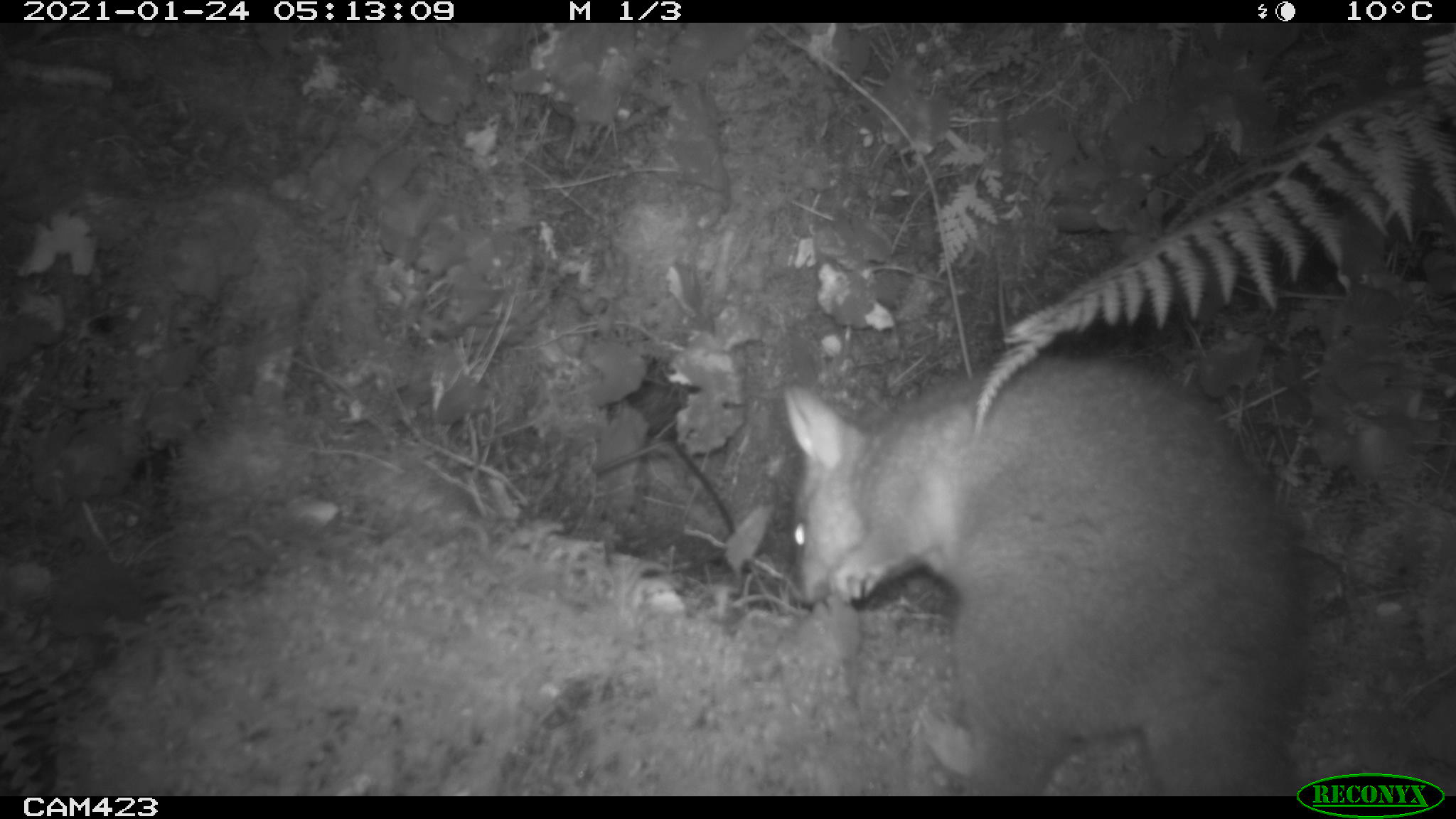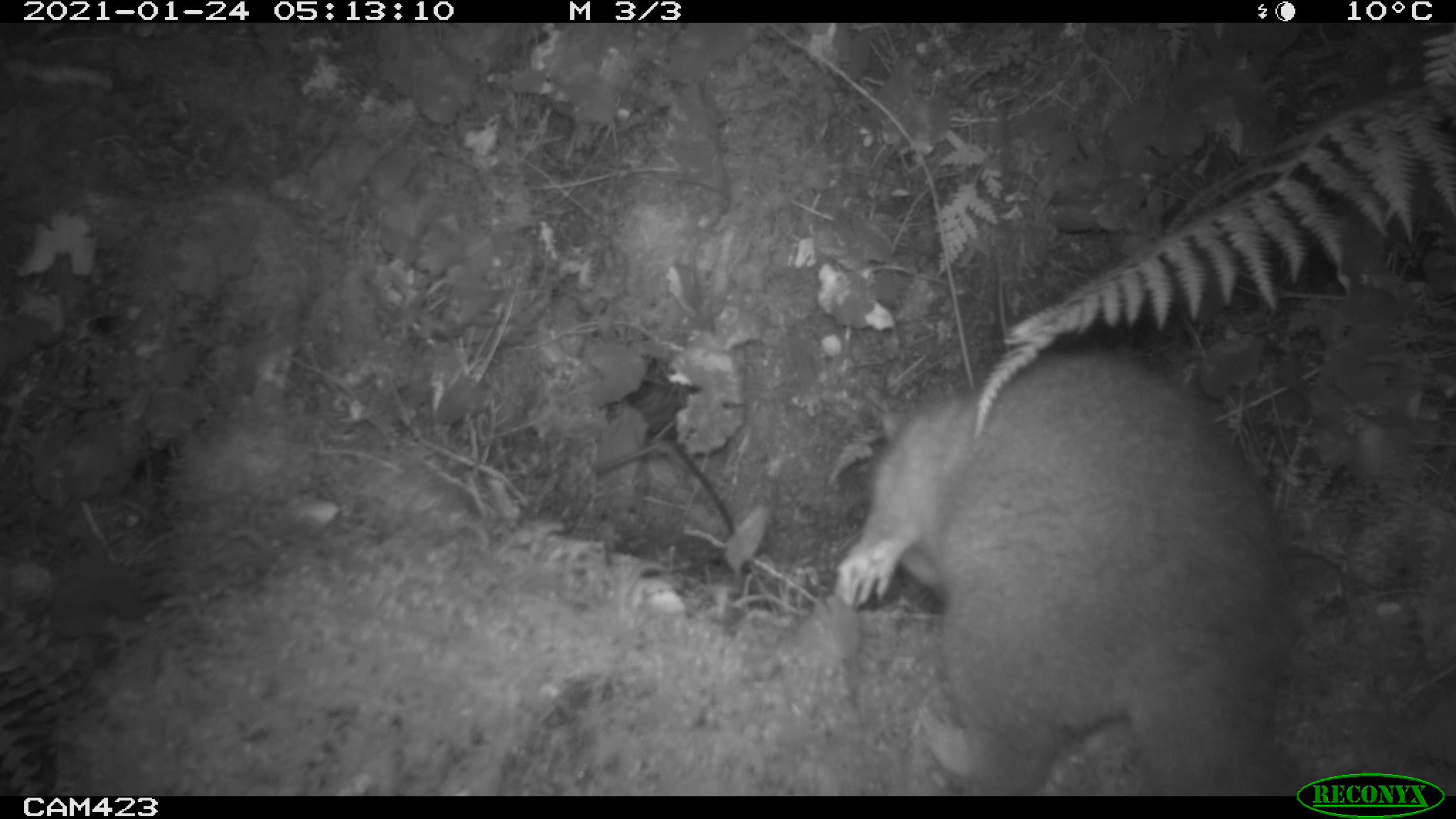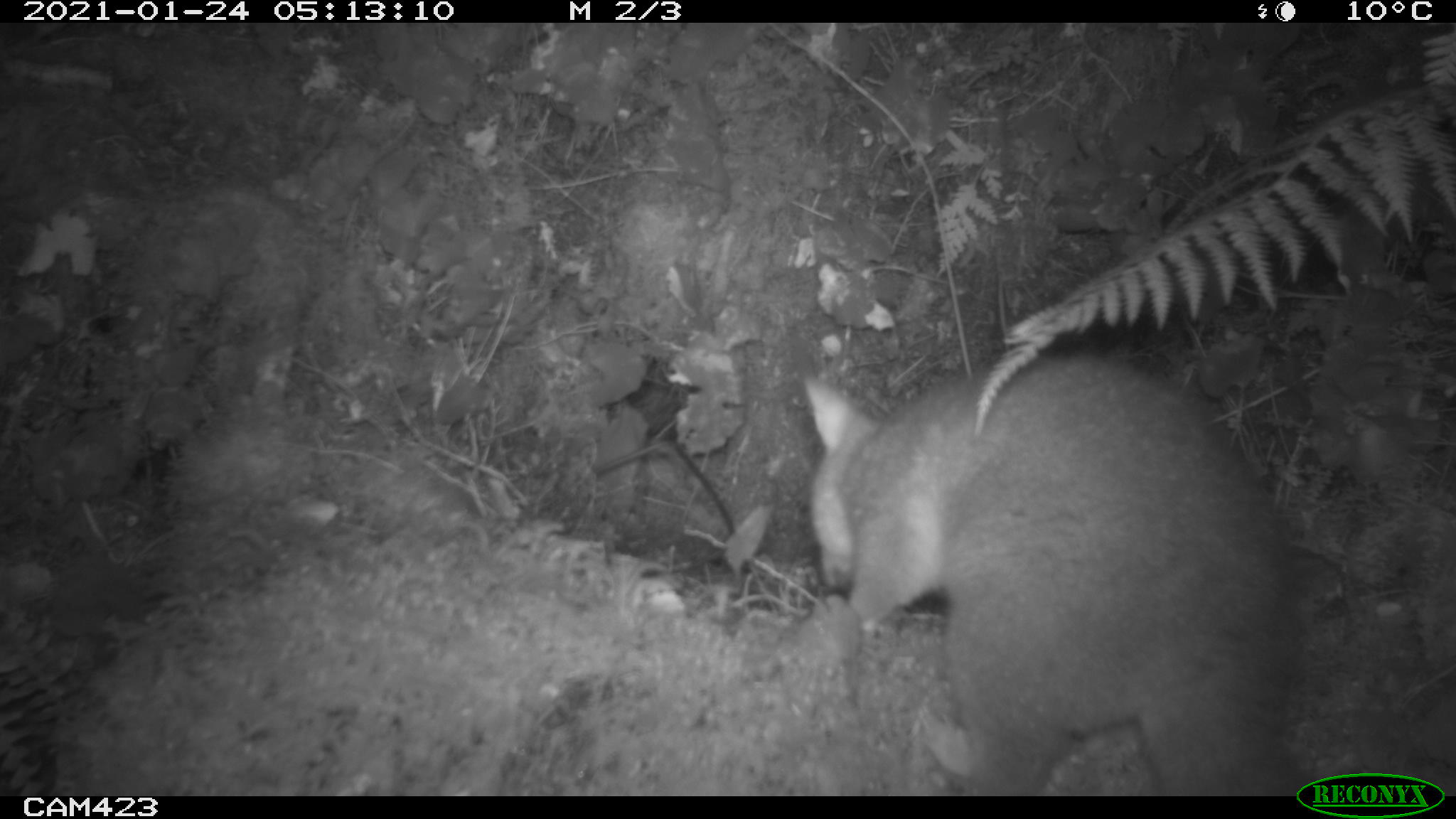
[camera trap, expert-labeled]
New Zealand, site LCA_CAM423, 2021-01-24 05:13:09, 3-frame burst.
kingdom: Animalia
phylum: Chordata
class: Mammalia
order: Diprotodontia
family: Phalangeridae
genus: Trichosurus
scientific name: Trichosurus vulpecula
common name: common brushtail possum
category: possum